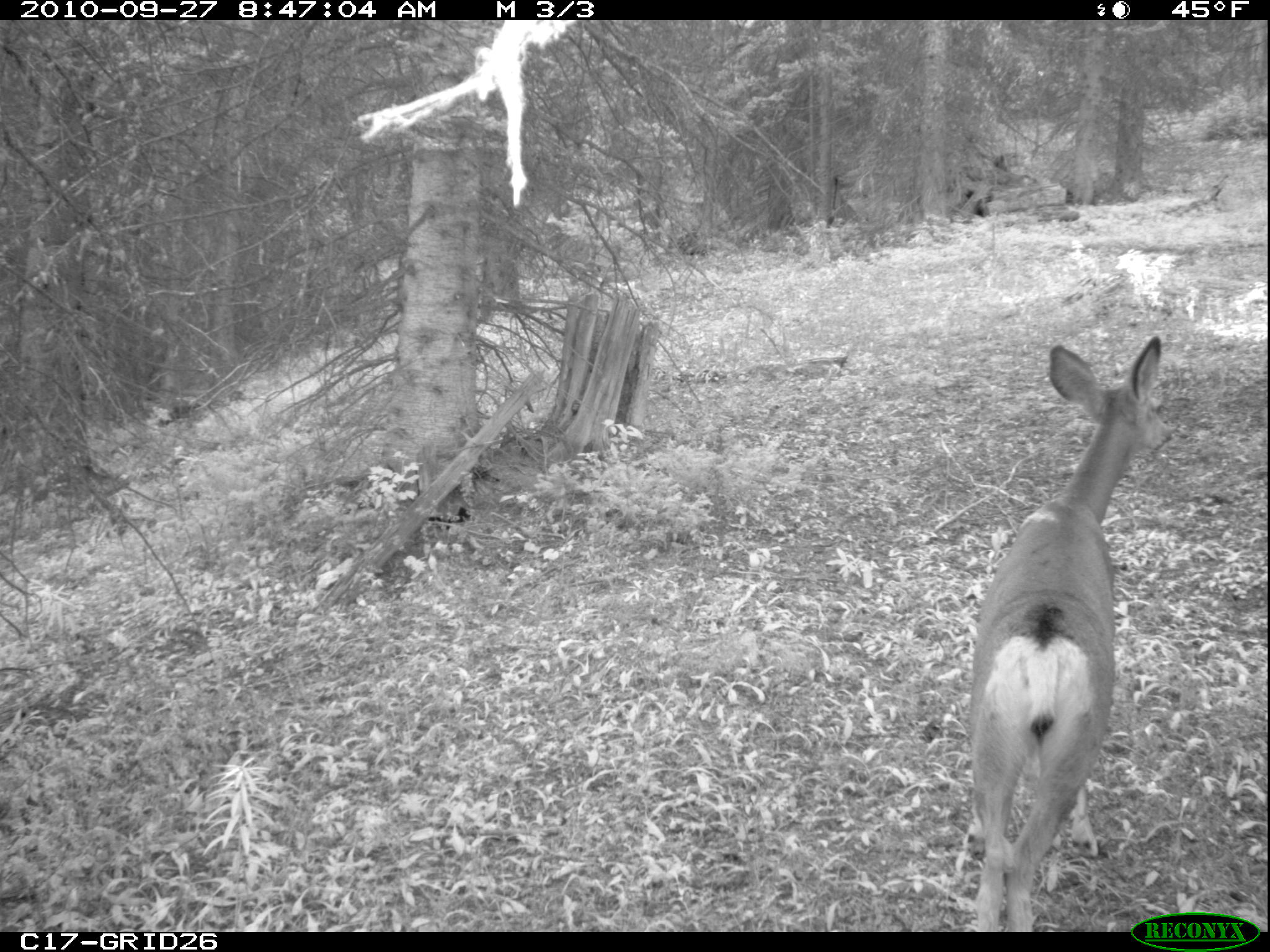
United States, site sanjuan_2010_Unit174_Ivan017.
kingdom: Animalia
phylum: Chordata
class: Mammalia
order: Artiodactyla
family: Cervidae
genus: Odocoileus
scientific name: Odocoileus hemionus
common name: mule deer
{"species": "Odocoileus hemionus (mule deer)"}